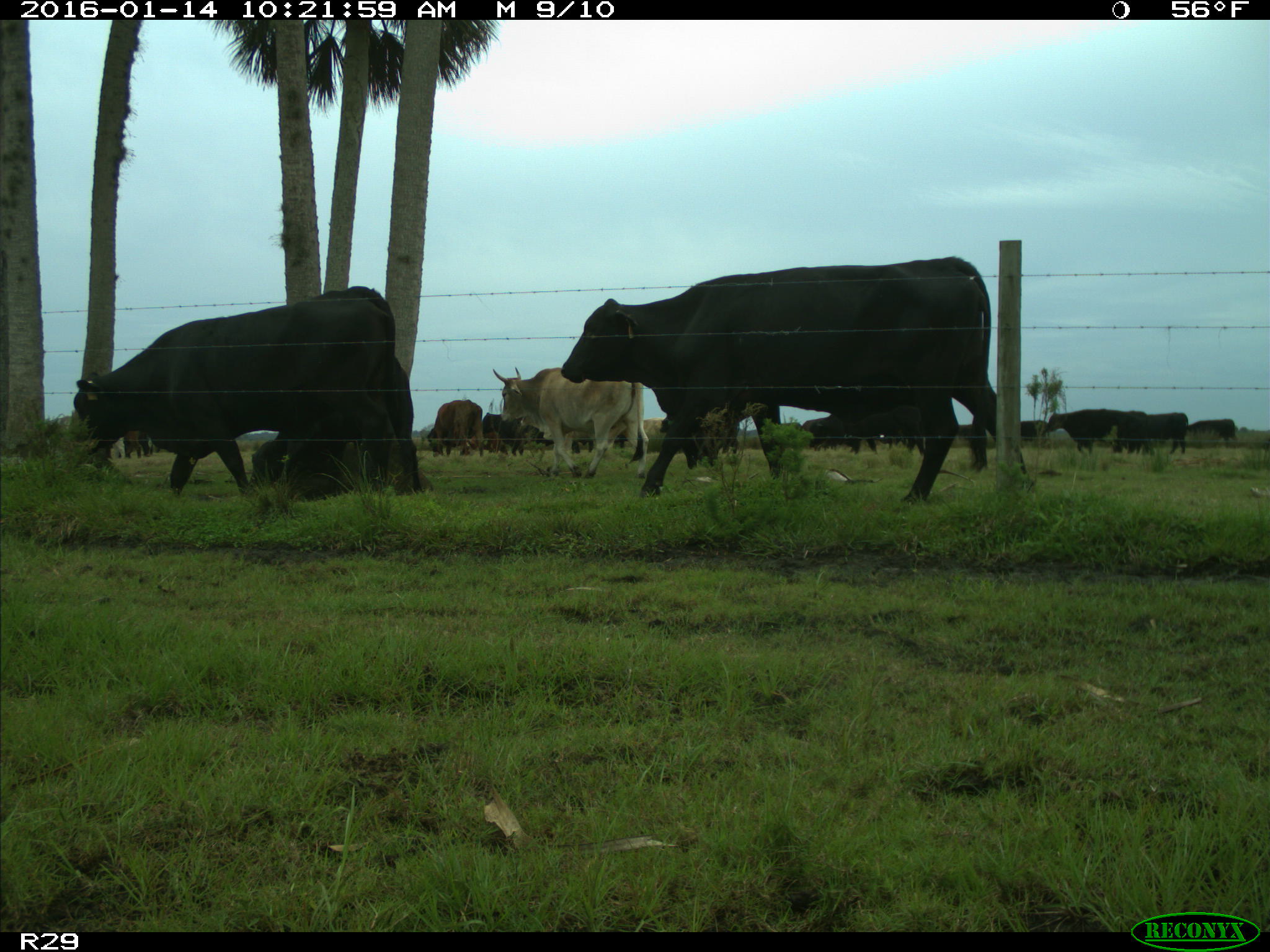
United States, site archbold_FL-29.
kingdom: Animalia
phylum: Chordata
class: Mammalia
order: Artiodactyla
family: Bovidae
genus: Bos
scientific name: Bos taurus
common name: domestic cow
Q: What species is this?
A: Bos taurus (domestic cow).